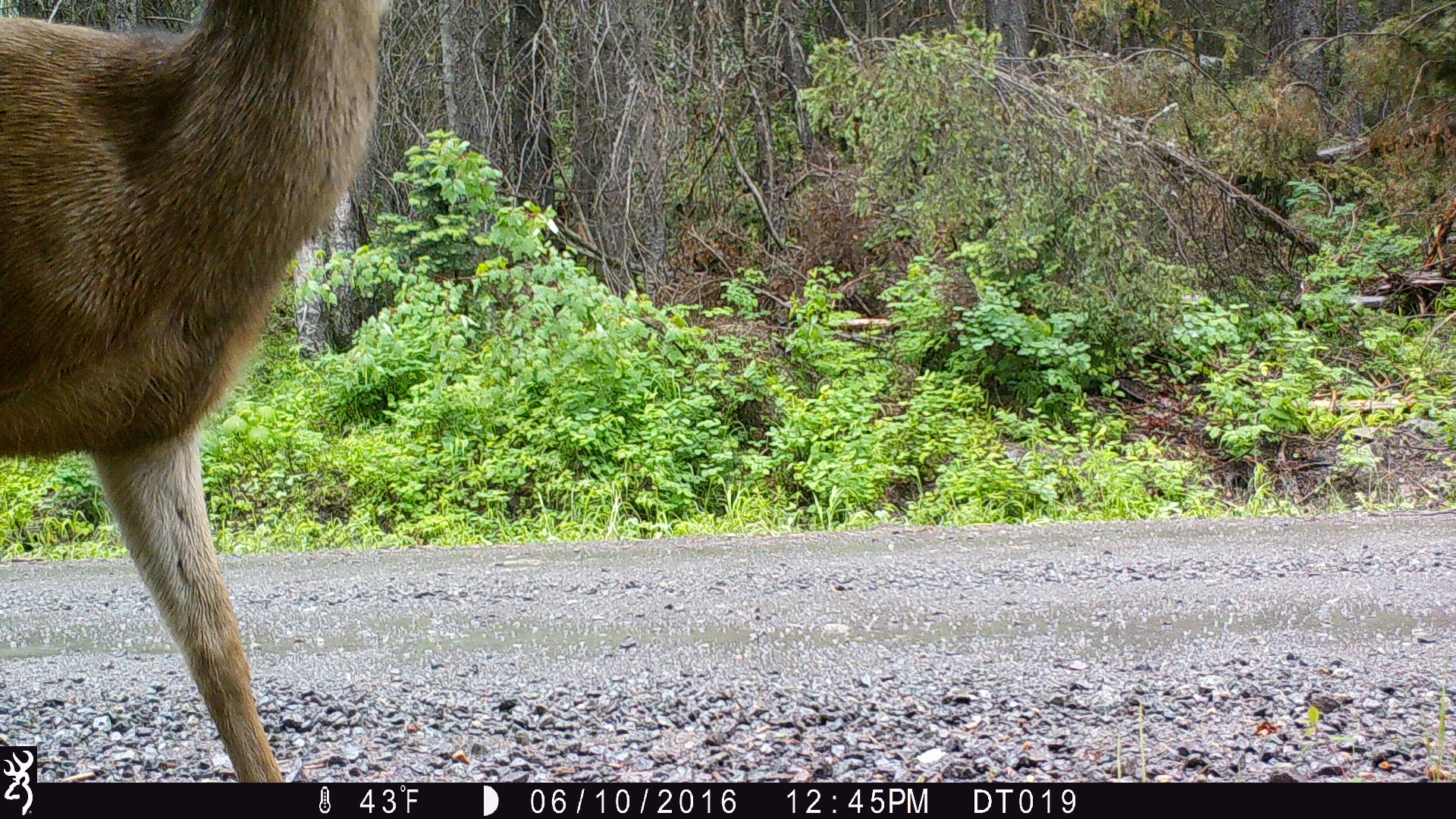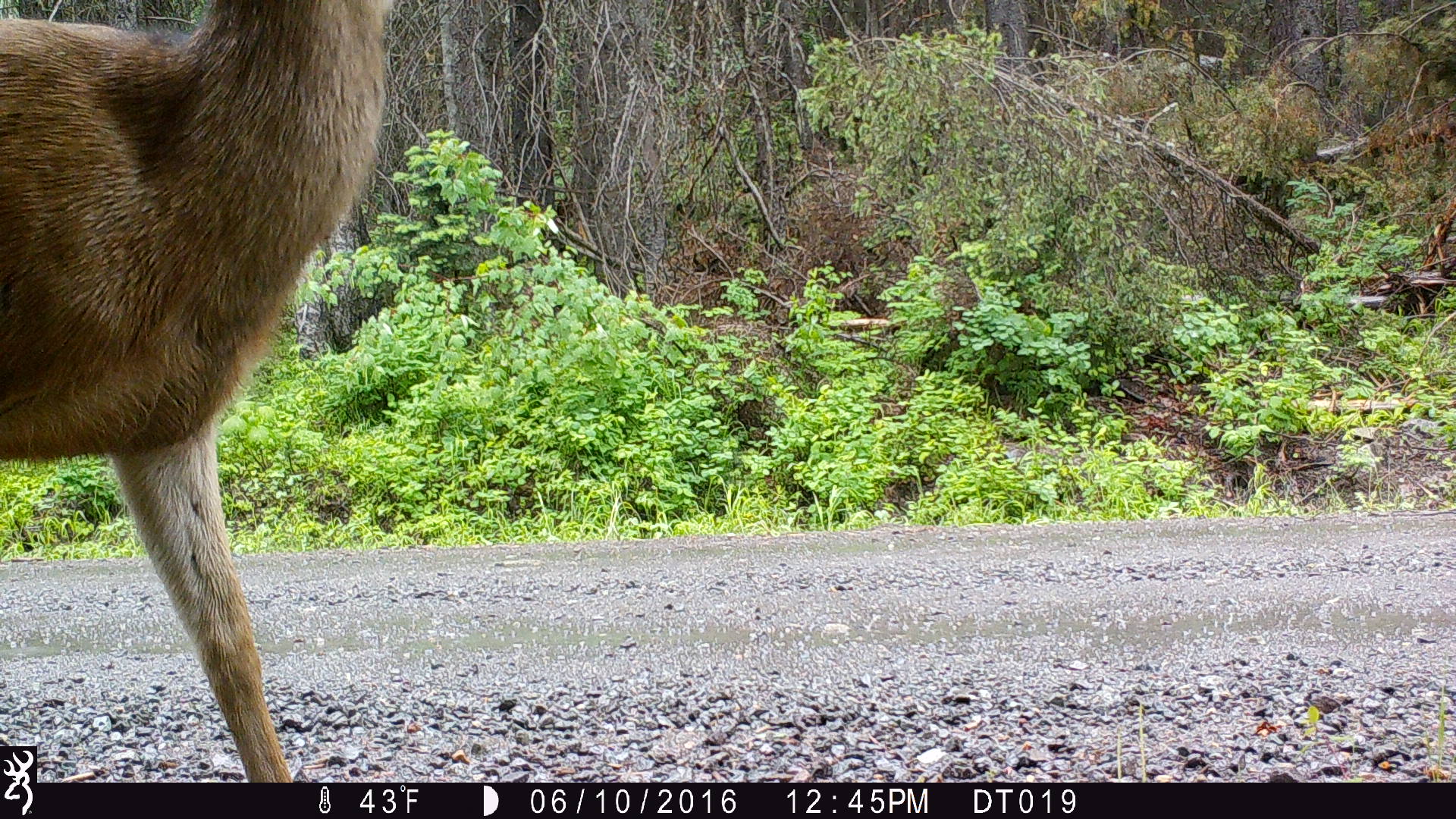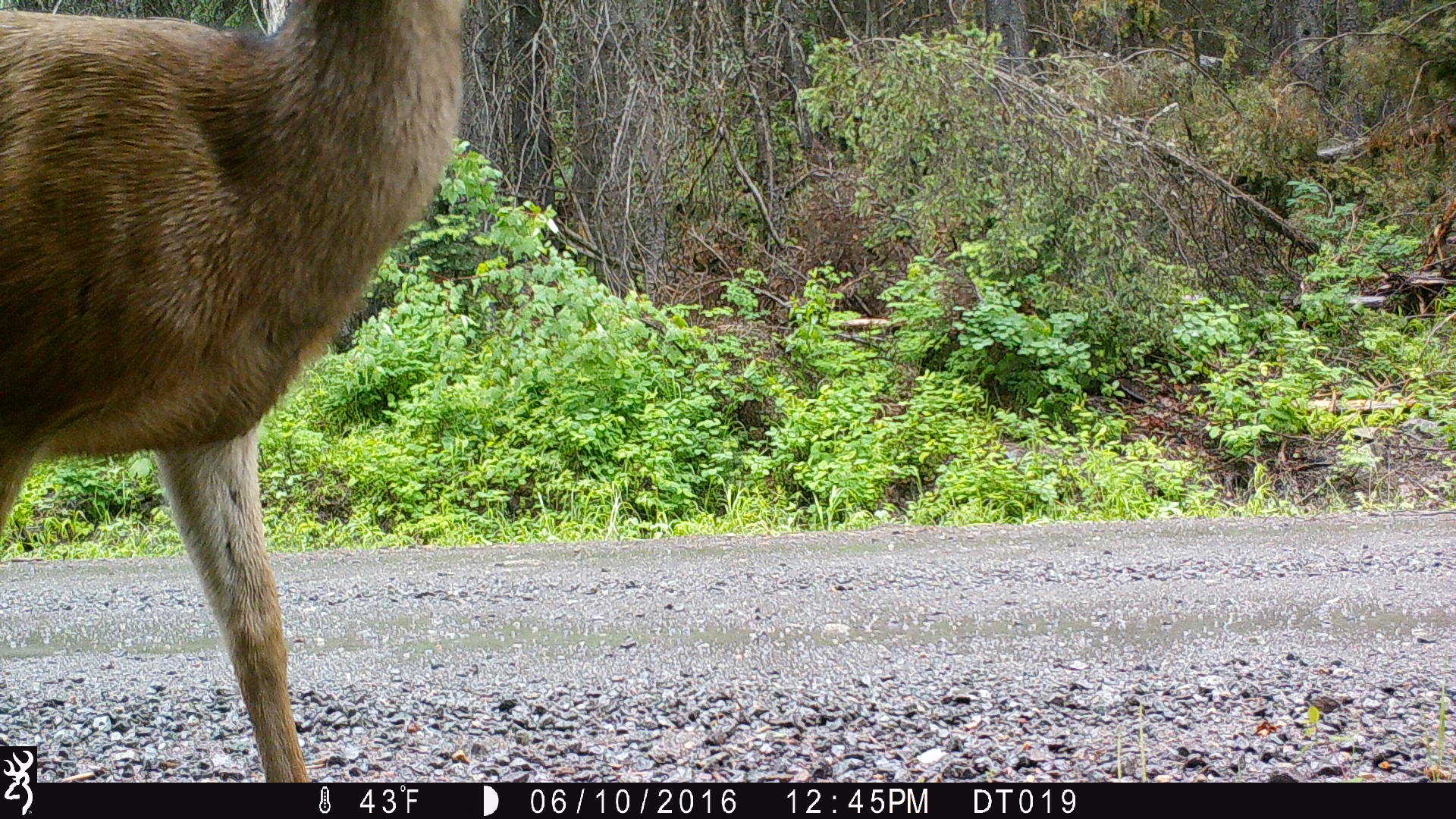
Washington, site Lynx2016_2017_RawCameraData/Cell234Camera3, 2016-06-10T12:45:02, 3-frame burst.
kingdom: Animalia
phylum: Chordata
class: Mammalia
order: Artiodactyla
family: Cervidae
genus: Odocoileus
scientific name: Odocoileus hemionus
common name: mule deer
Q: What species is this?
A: Odocoileus hemionus (mule deer).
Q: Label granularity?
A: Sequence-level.